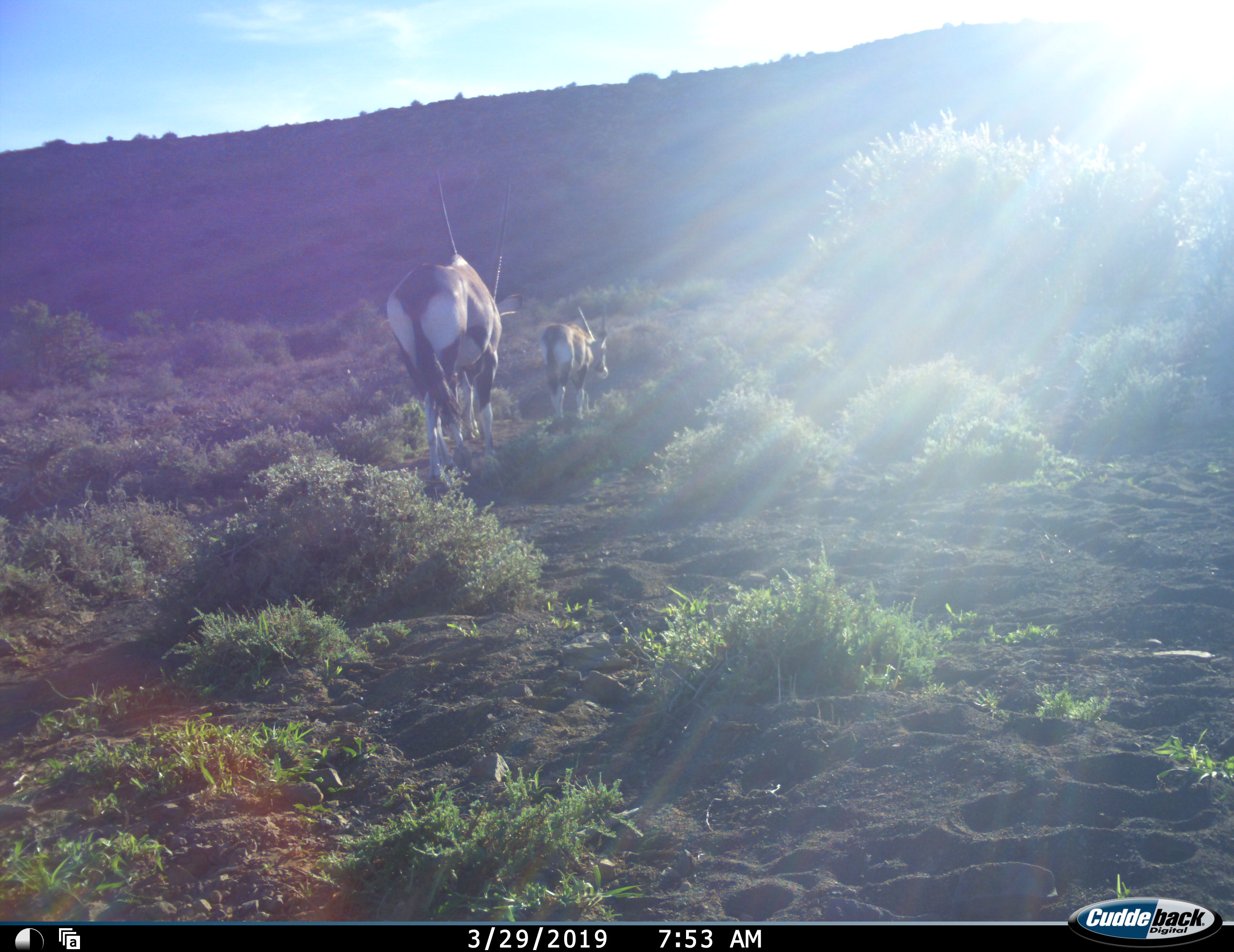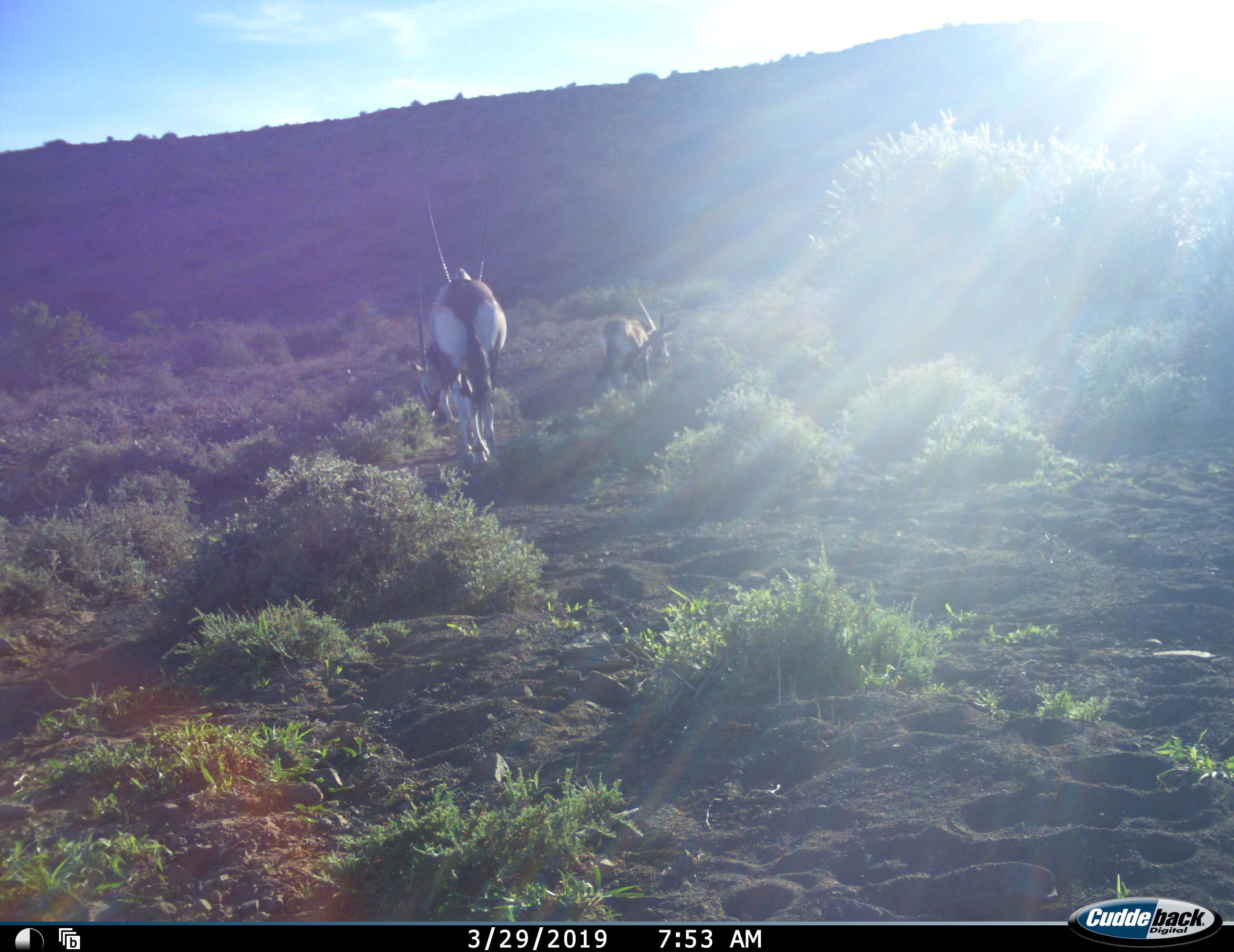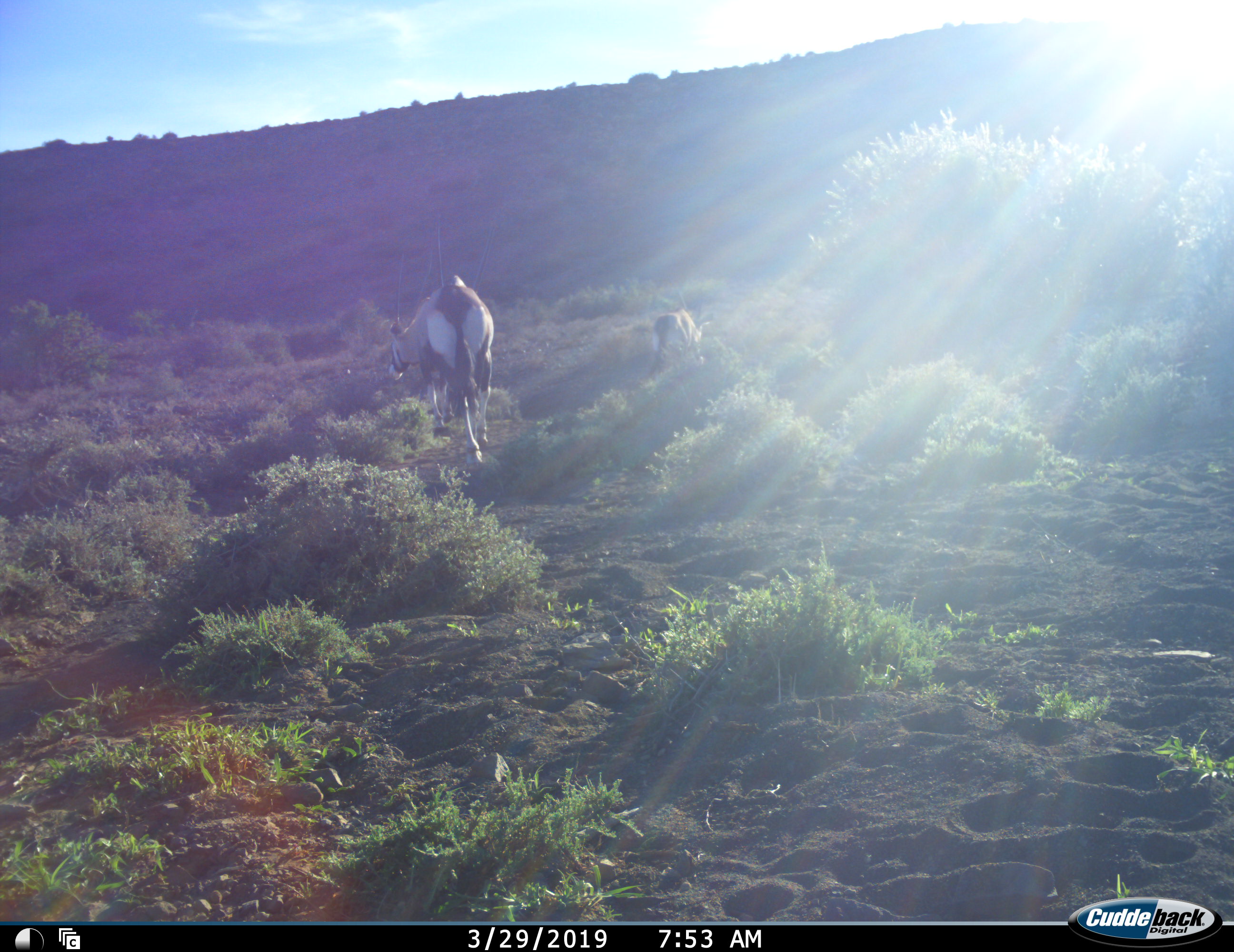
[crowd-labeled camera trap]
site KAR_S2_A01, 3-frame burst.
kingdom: Animalia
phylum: Chordata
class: Mammalia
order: Artiodactyla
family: Bovidae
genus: Oryx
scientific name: Oryx gazella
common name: gemsbok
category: oryx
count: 2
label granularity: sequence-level